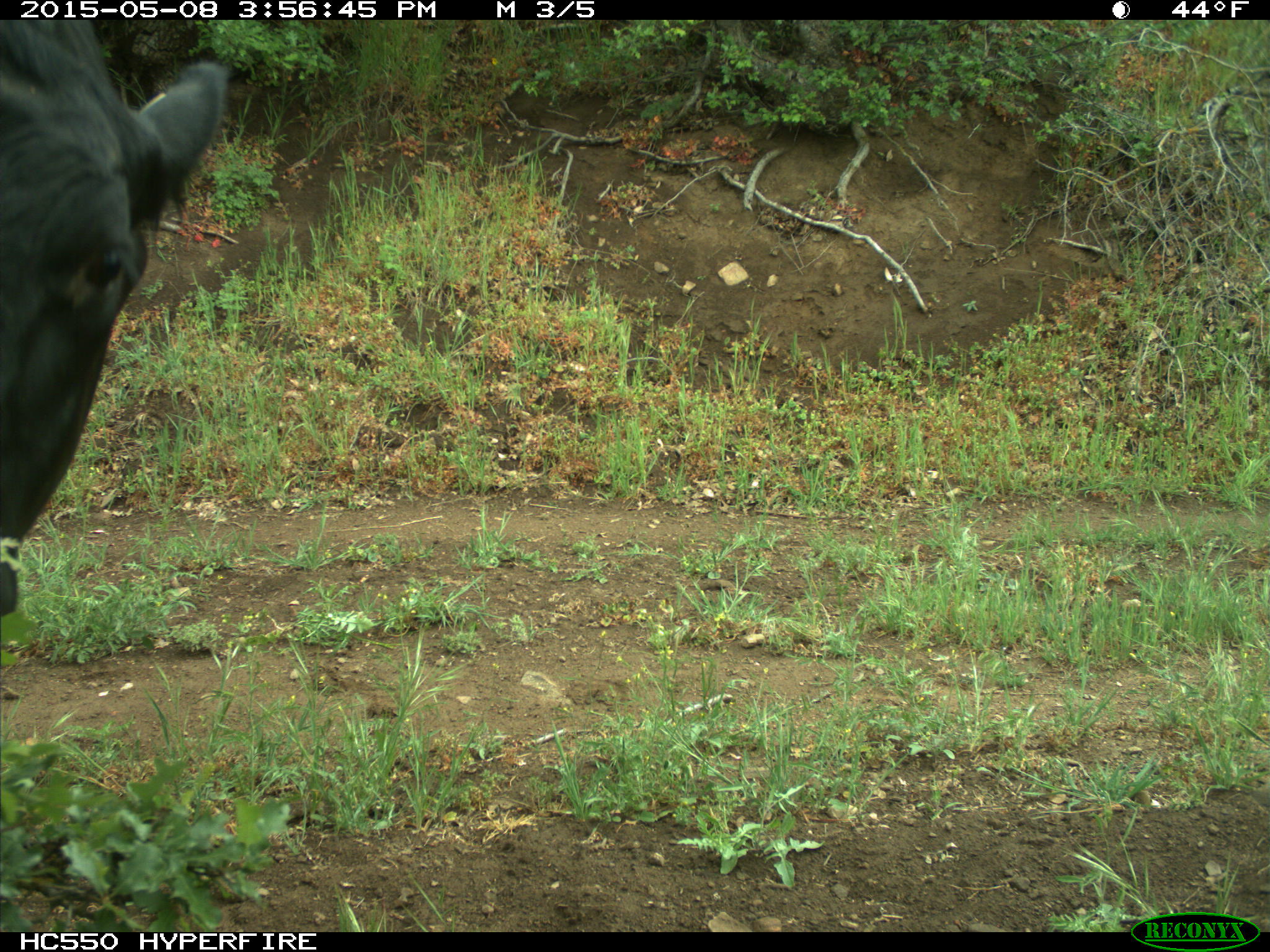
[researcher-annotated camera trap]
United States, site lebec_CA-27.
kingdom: Animalia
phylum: Chordata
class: Mammalia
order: Artiodactyla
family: Bovidae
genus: Bos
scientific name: Bos taurus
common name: domestic cow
Bos taurus (domestic cow).